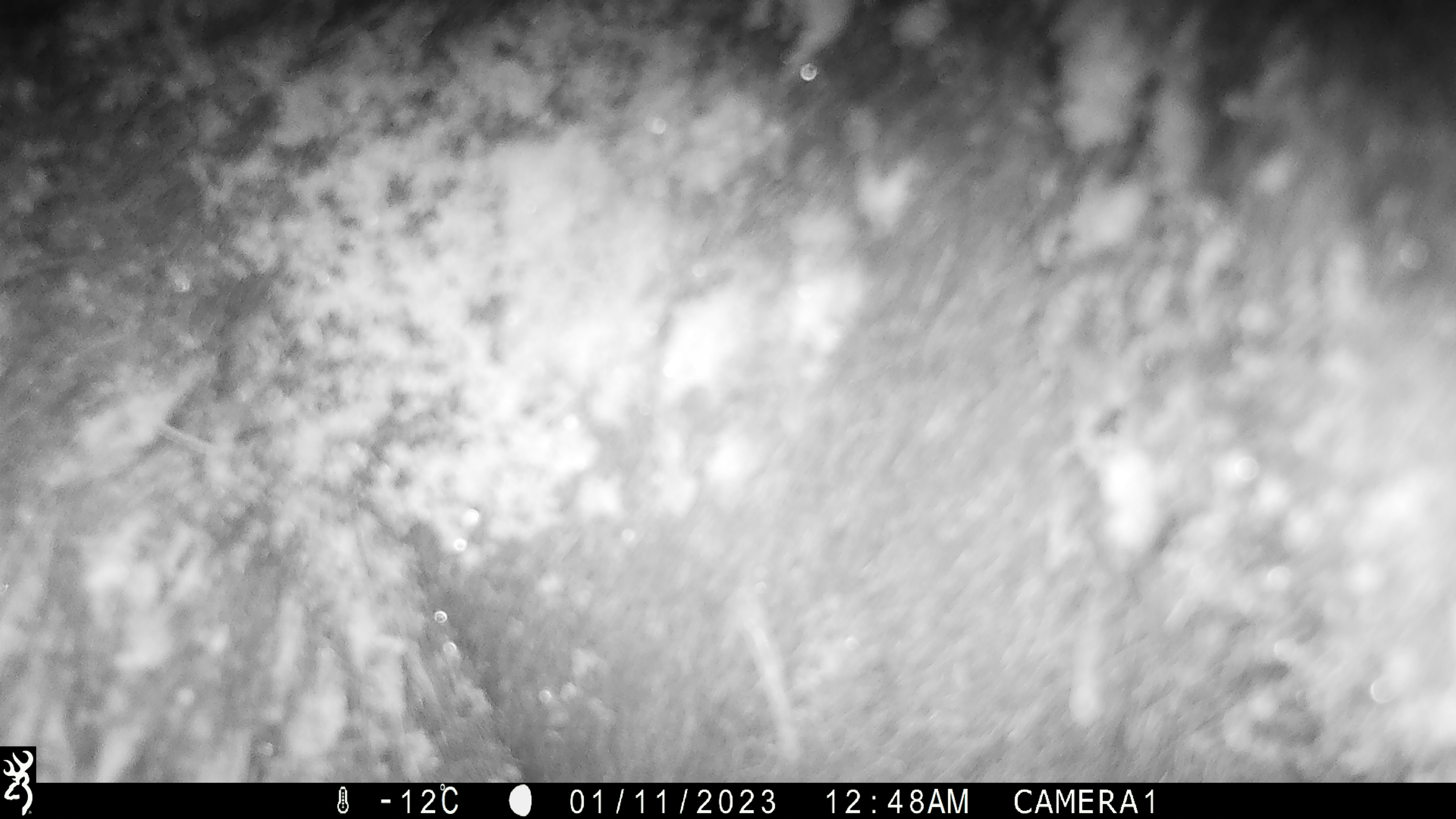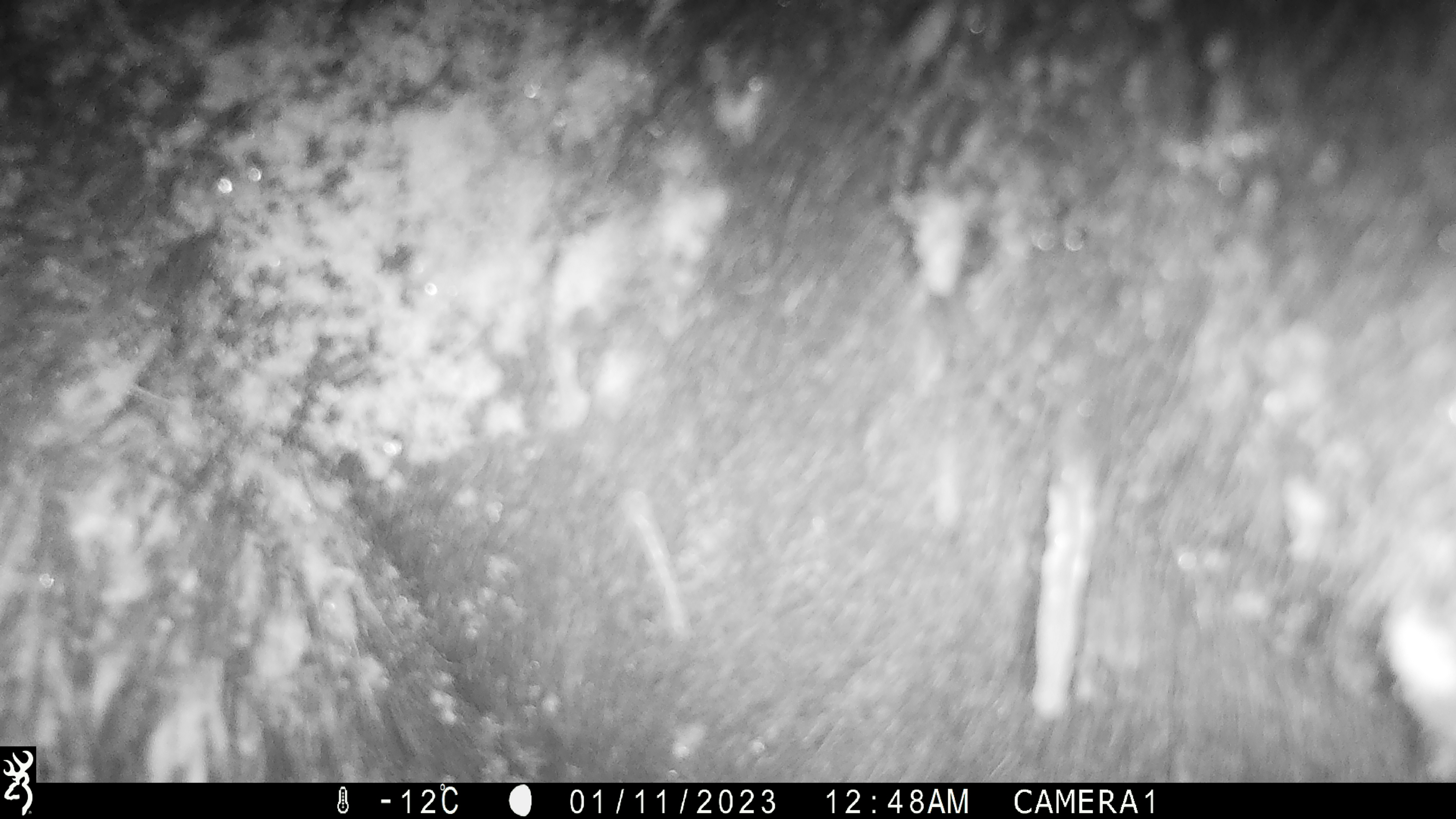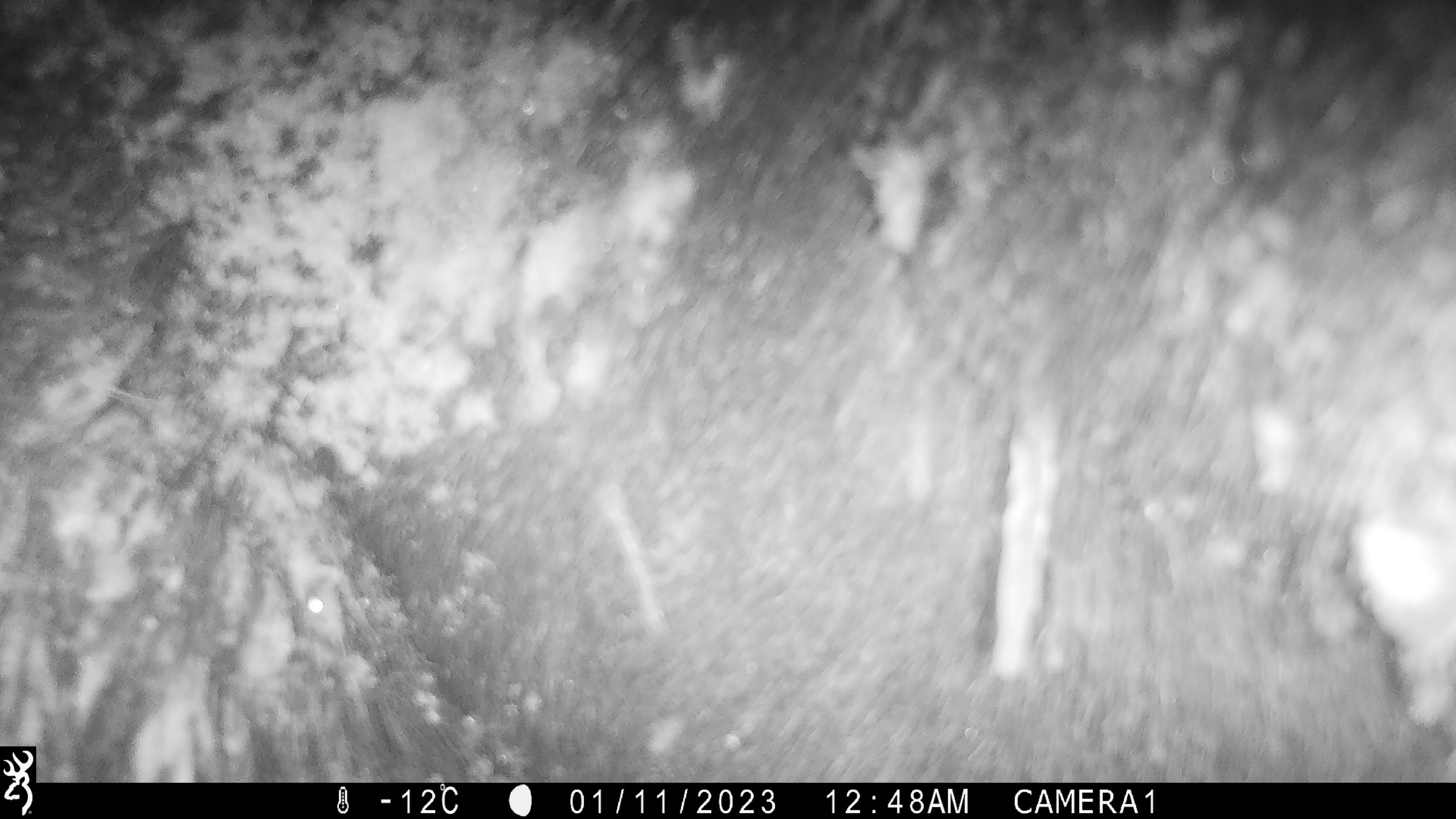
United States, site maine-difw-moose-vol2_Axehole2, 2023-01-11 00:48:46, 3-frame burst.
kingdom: Animalia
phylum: Chordata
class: Mammalia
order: Artiodactyla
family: Cervidae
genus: Alces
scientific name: Alces alces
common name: moose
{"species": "moose (Alces alces)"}